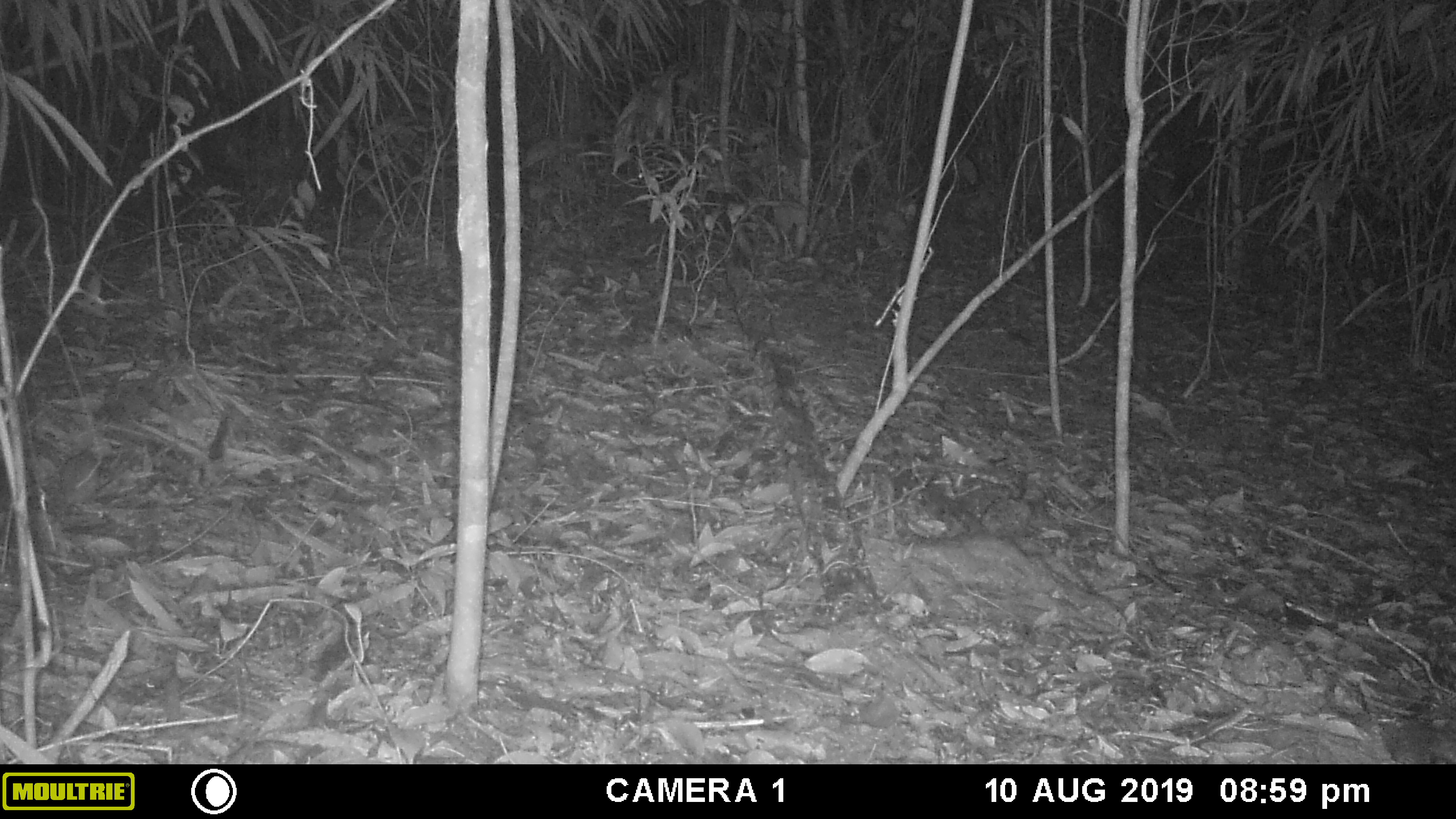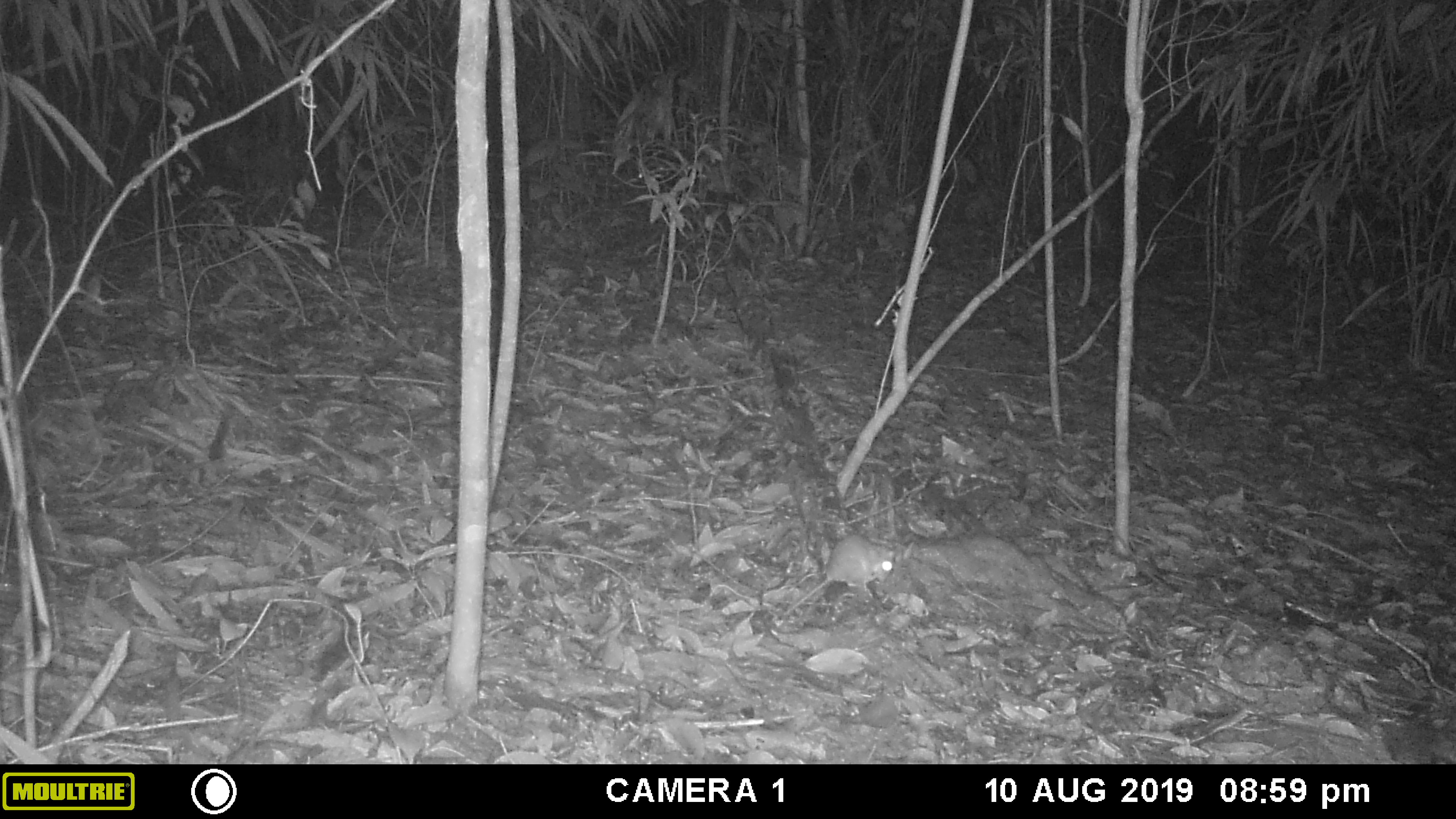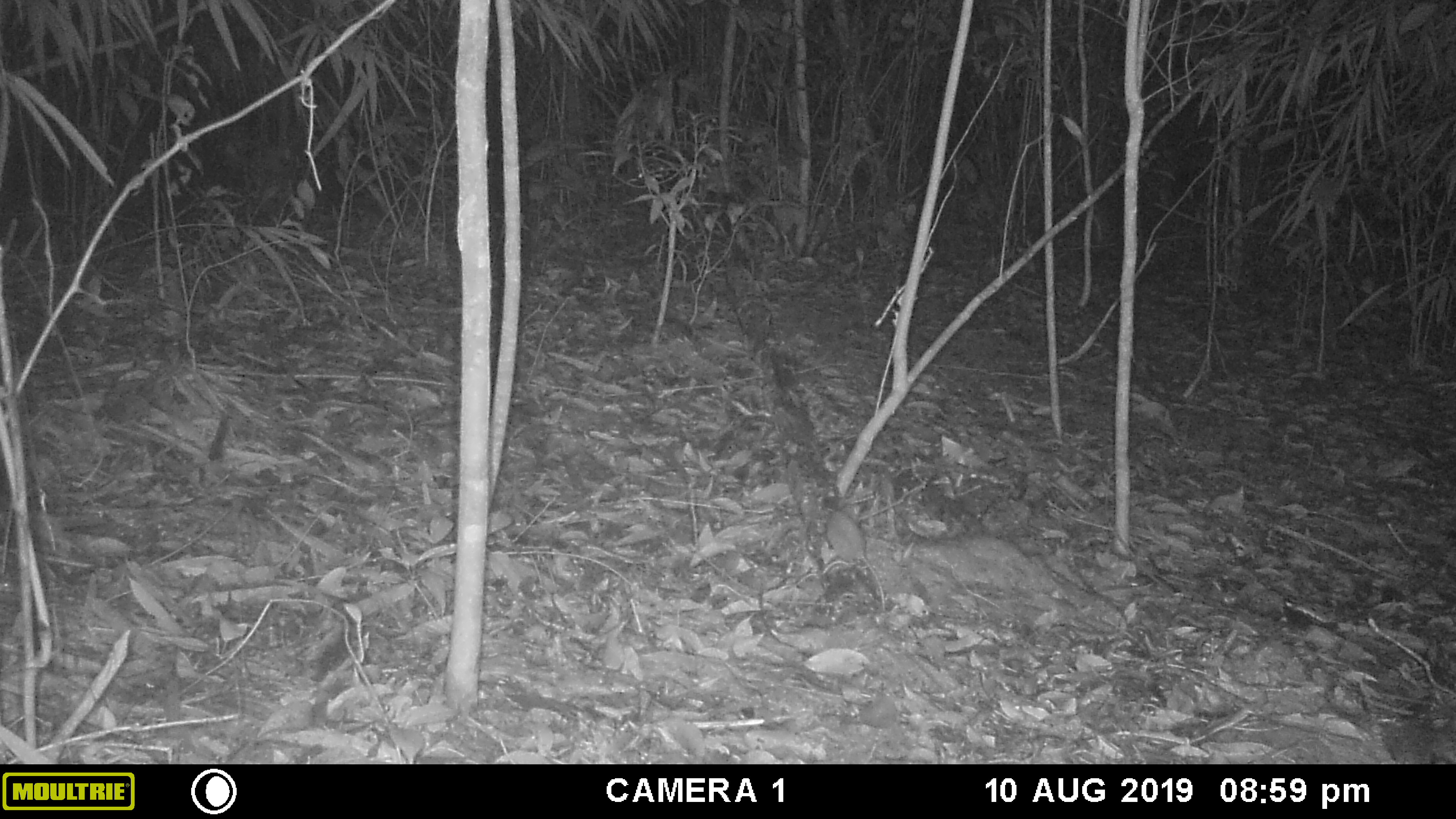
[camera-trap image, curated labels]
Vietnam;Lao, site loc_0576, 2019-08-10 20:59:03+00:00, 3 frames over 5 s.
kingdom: Animalia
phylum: Chordata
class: Mammalia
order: Rodentia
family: Muridae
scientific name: Muridae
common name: old-world mice and rats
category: unidentified murid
Unidentified murid (old-world mice and rats) (Muridae). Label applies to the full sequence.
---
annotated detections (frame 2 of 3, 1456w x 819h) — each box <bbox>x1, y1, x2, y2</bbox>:
unidentified murid: <bbox>783, 534, 895, 615</bbox>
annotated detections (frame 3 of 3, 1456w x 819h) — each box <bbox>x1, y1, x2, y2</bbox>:
unidentified murid: <bbox>826, 509, 885, 611</bbox>